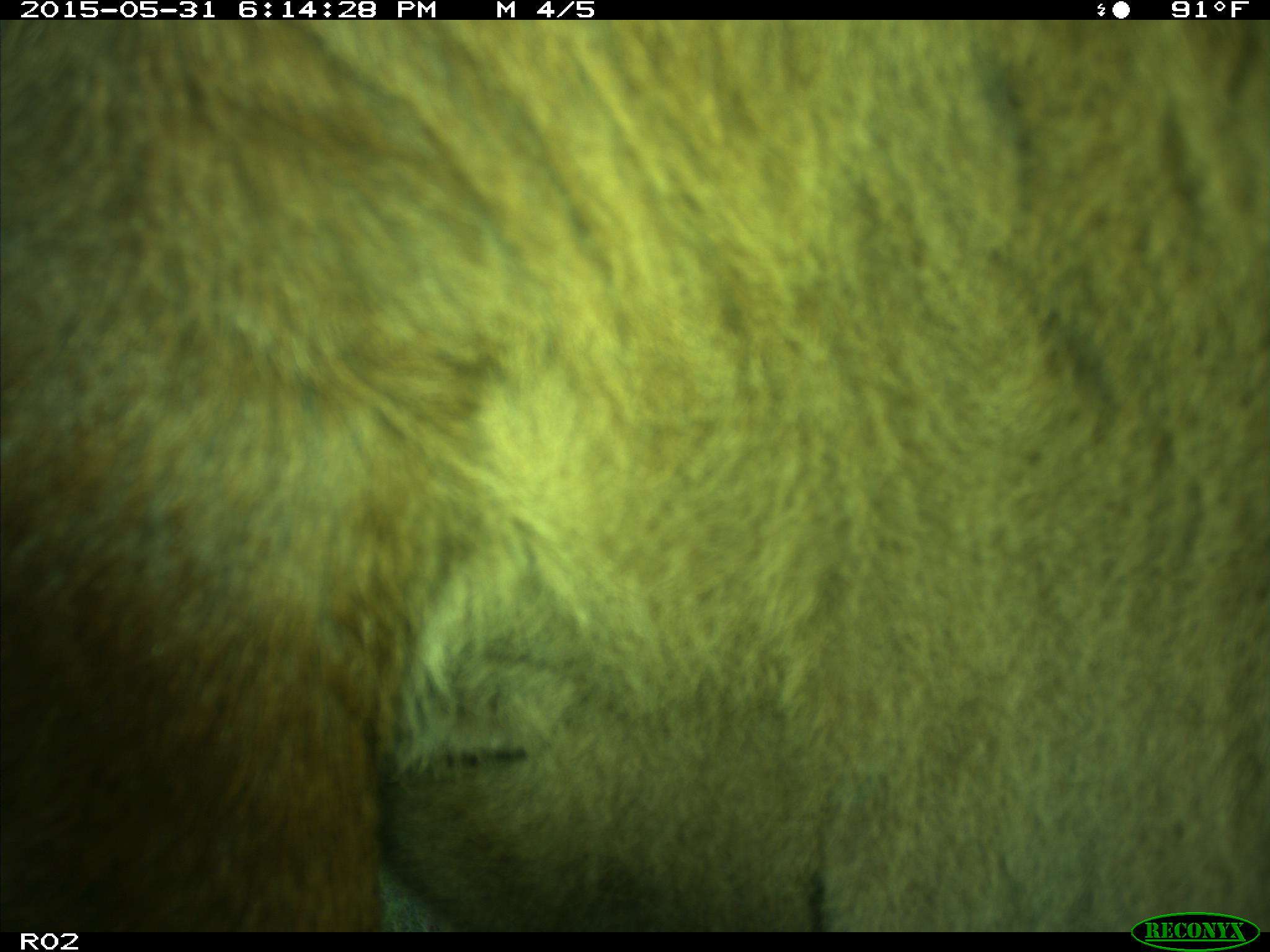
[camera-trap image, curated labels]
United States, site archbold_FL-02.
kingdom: Animalia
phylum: Chordata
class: Mammalia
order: Artiodactyla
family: Bovidae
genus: Bos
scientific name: Bos taurus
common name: domestic cow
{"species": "Bos taurus (domestic cow)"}